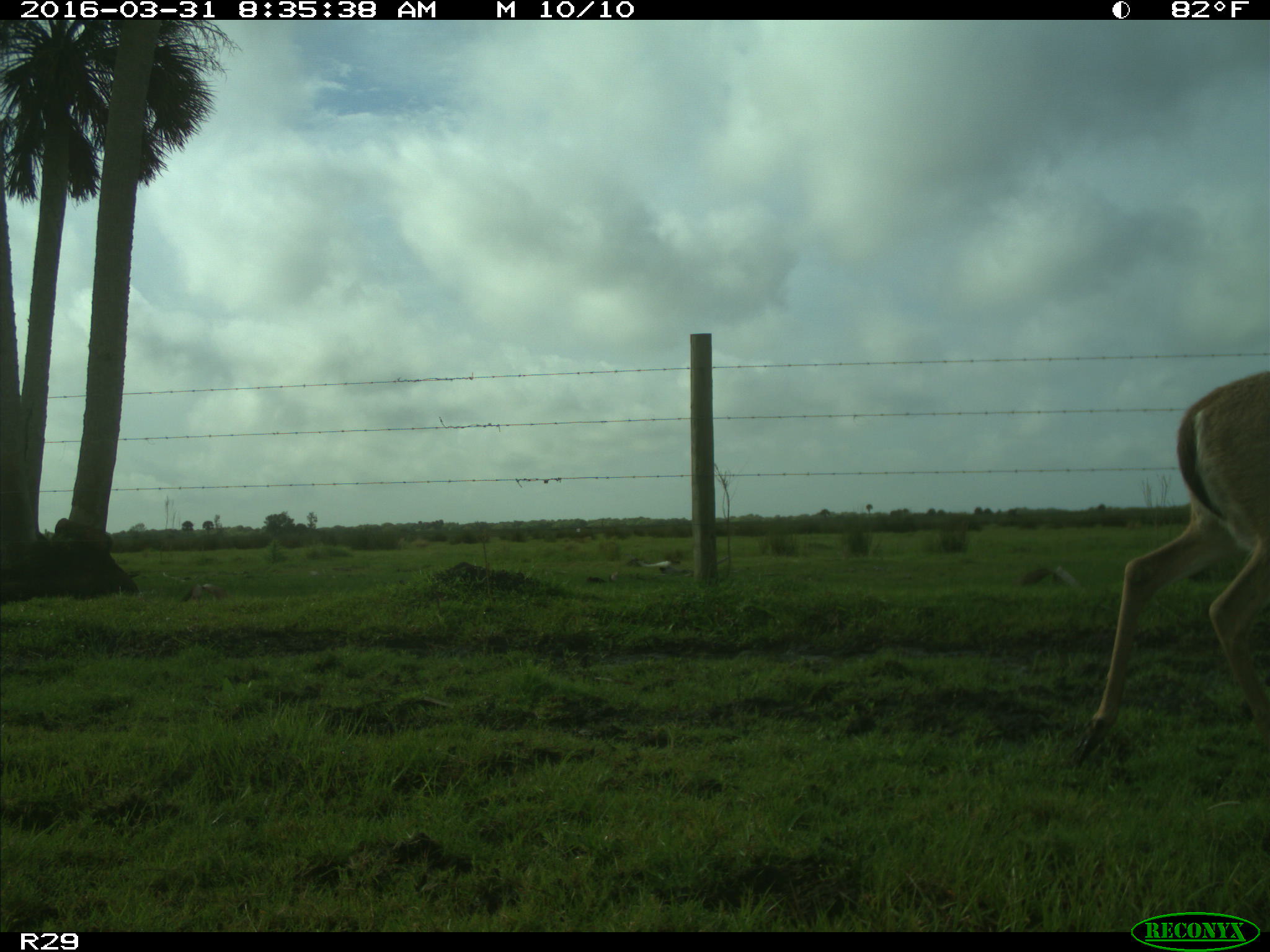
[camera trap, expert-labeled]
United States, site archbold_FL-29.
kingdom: Animalia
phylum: Chordata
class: Mammalia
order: Artiodactyla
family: Cervidae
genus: Odocoileus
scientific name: Odocoileus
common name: deer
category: unidentified deer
Unidentified deer (deer) (Odocoileus).